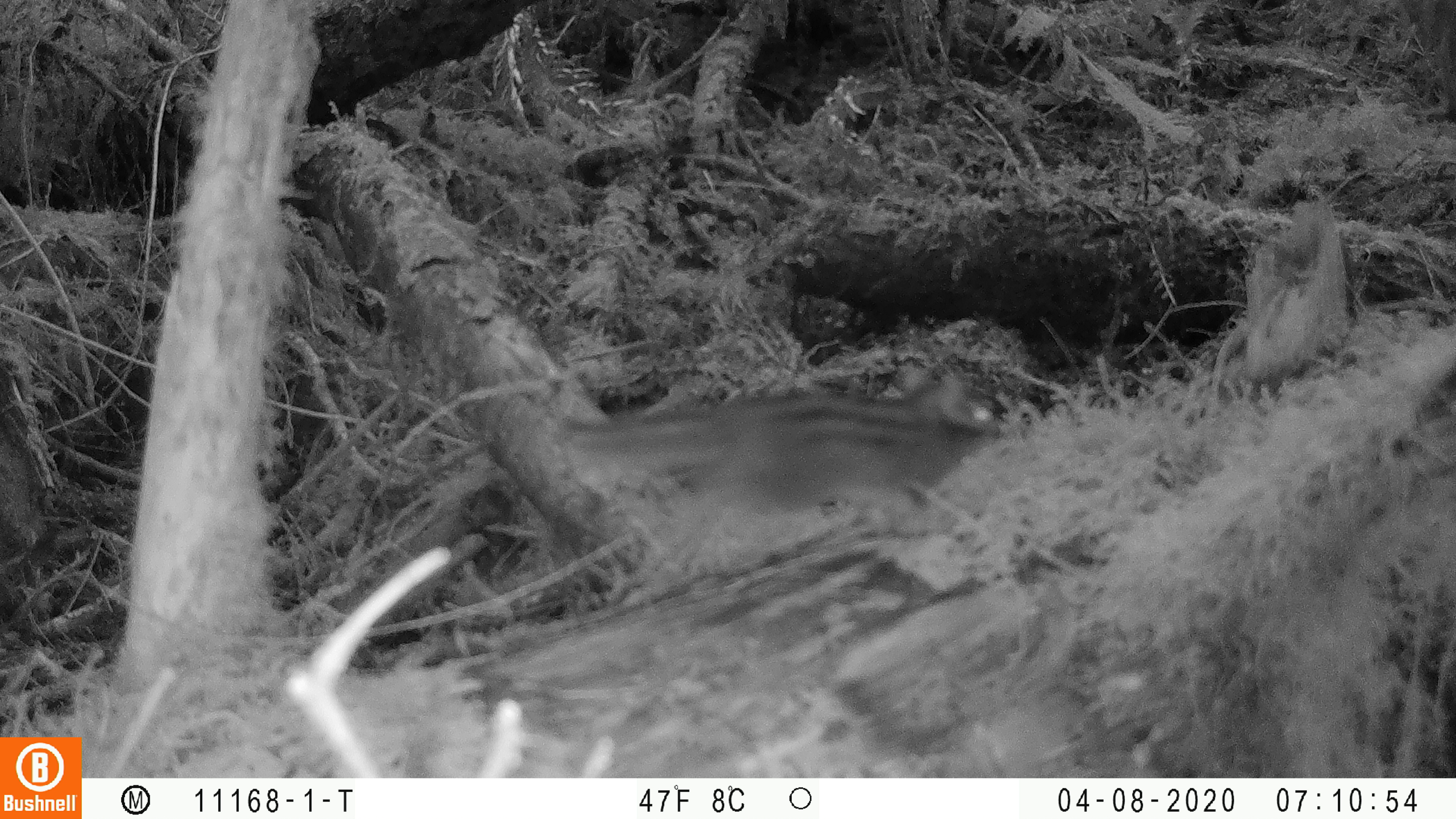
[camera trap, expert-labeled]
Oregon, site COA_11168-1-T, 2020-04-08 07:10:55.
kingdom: Animalia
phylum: Chordata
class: Mammalia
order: Rodentia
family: Sciuridae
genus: Neotamias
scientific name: Neotamias townsendii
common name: townsend's chipmunk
Townsend's chipmunk (Neotamias townsendii).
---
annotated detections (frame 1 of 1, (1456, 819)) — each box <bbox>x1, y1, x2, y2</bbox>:
townsend's chipmunk: <bbox>541, 349, 1017, 575</bbox>